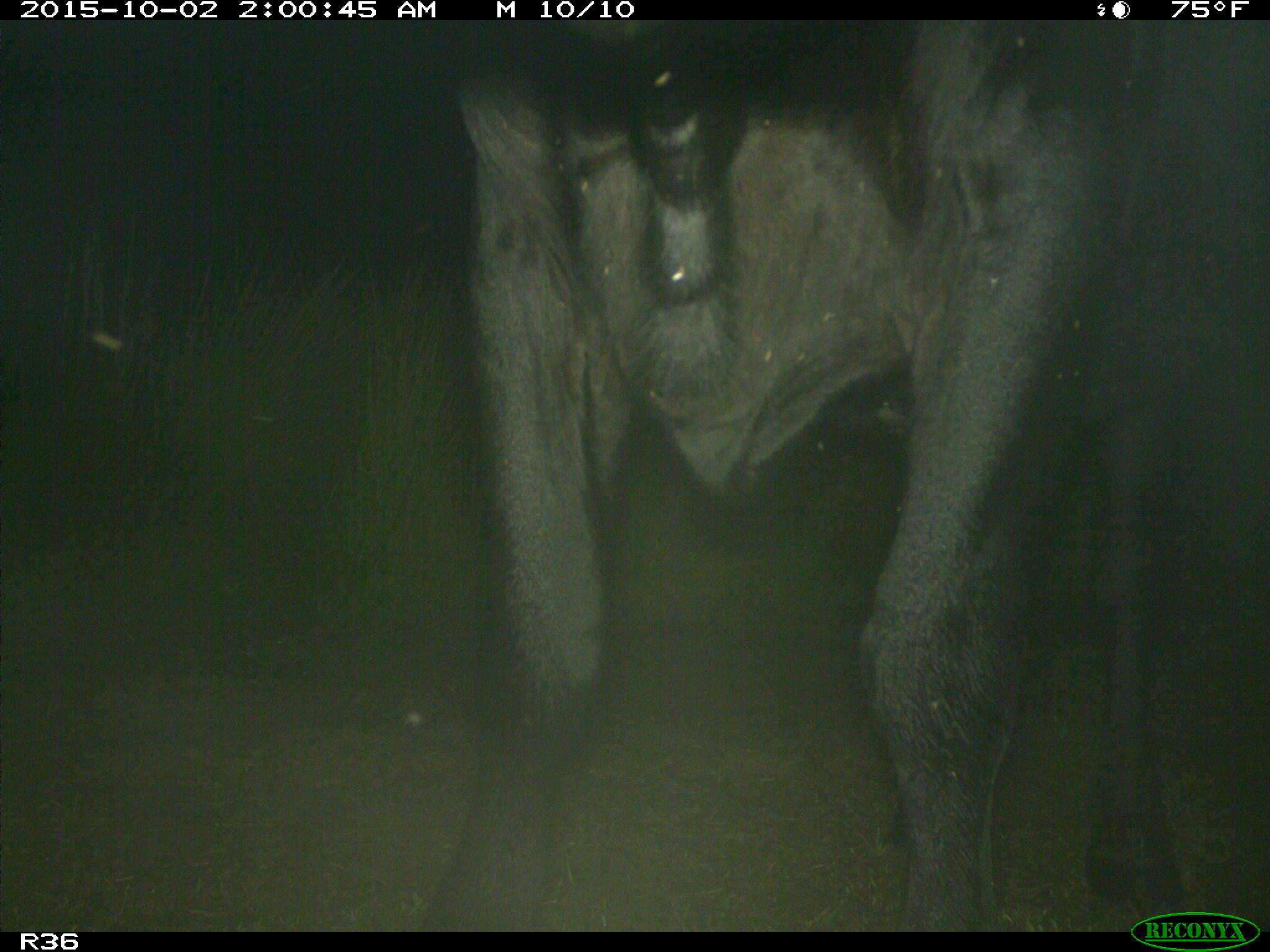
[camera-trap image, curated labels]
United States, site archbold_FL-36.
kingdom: Animalia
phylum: Chordata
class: Mammalia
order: Artiodactyla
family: Bovidae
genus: Bos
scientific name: Bos taurus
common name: domestic cow